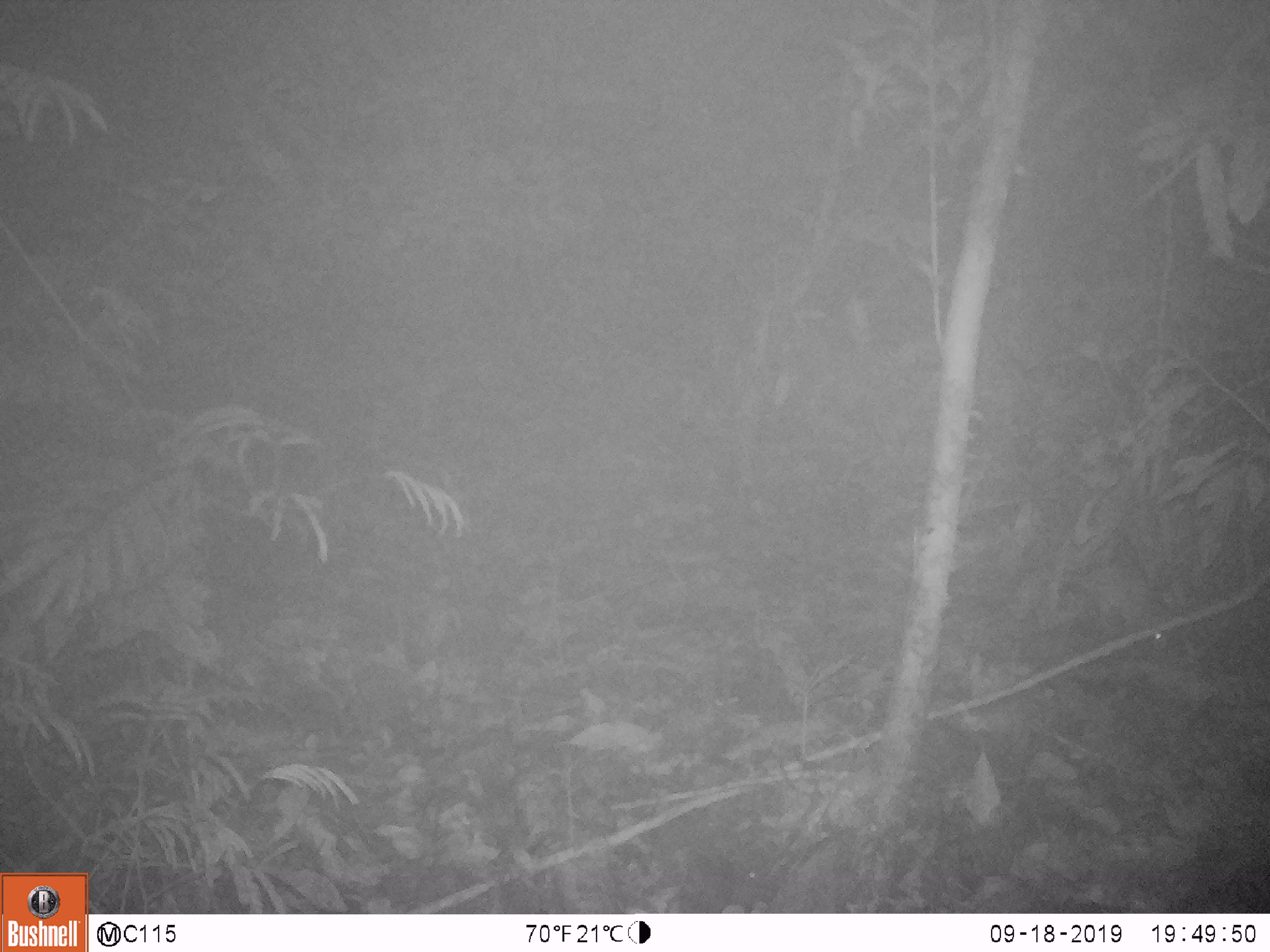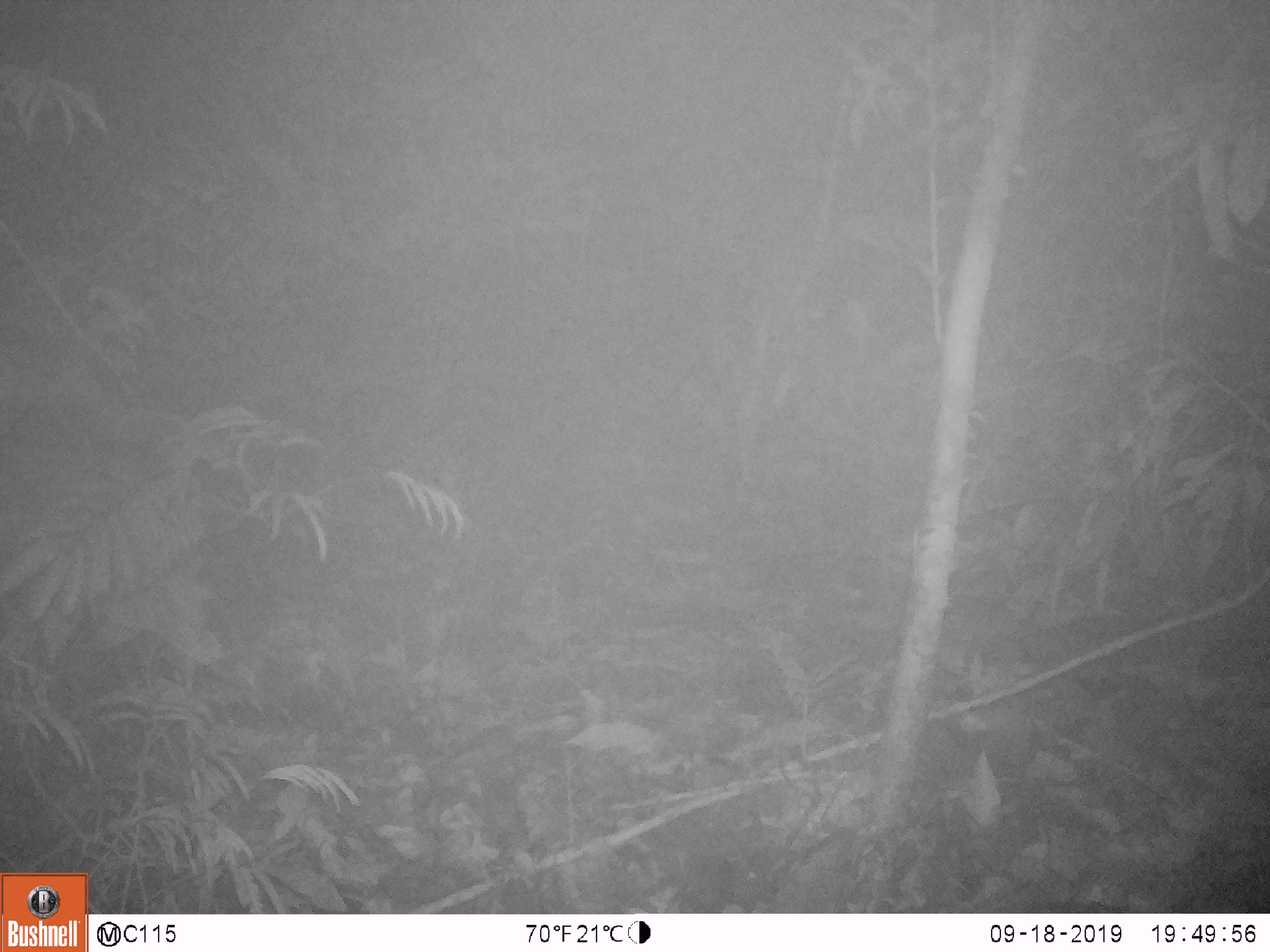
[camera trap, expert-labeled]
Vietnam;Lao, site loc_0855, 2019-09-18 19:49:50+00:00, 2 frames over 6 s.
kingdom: Animalia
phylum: Chordata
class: Mammalia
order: Rodentia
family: Muridae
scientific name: Muridae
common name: old-world mice and rats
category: unidentified murid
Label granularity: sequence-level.